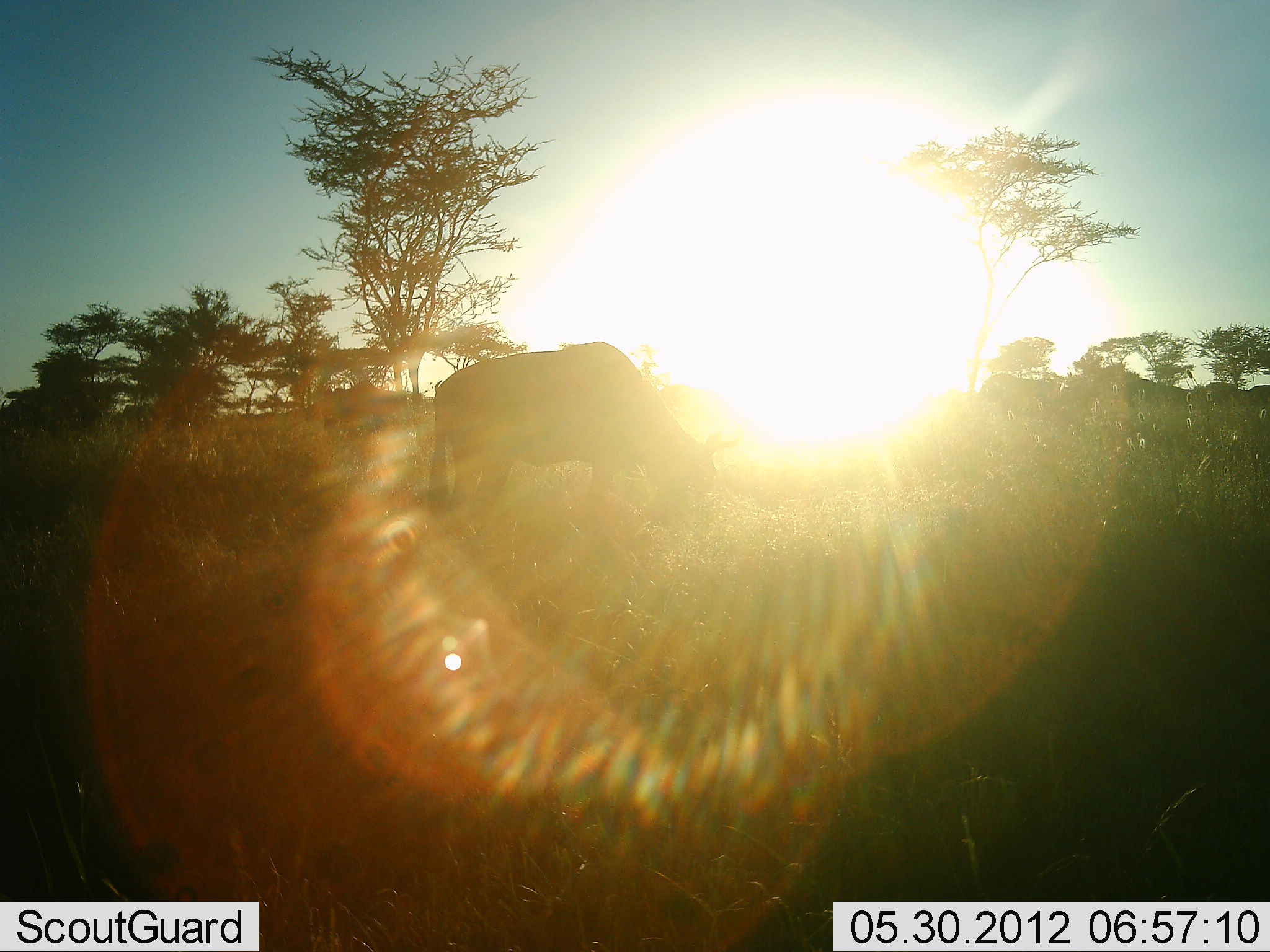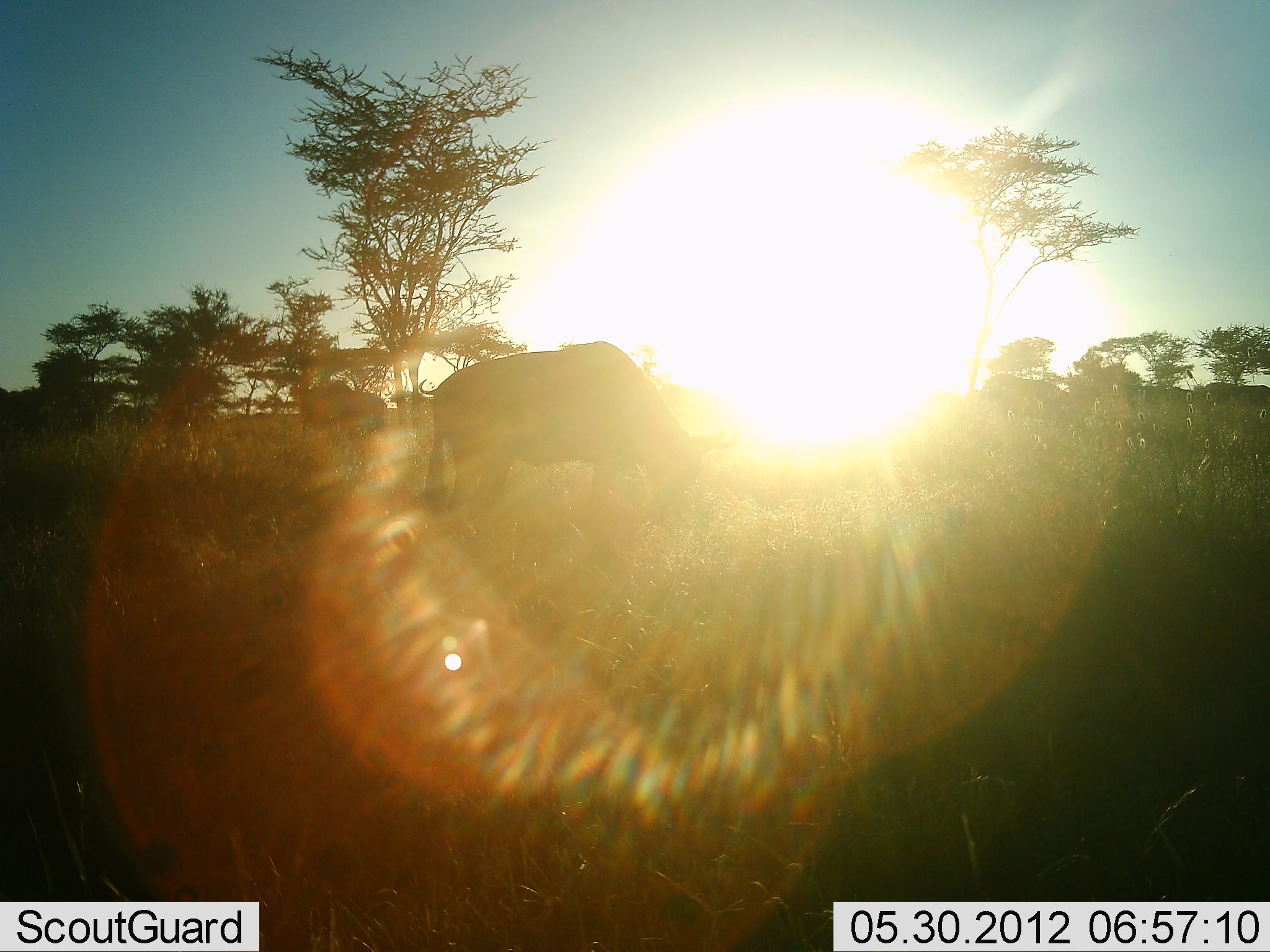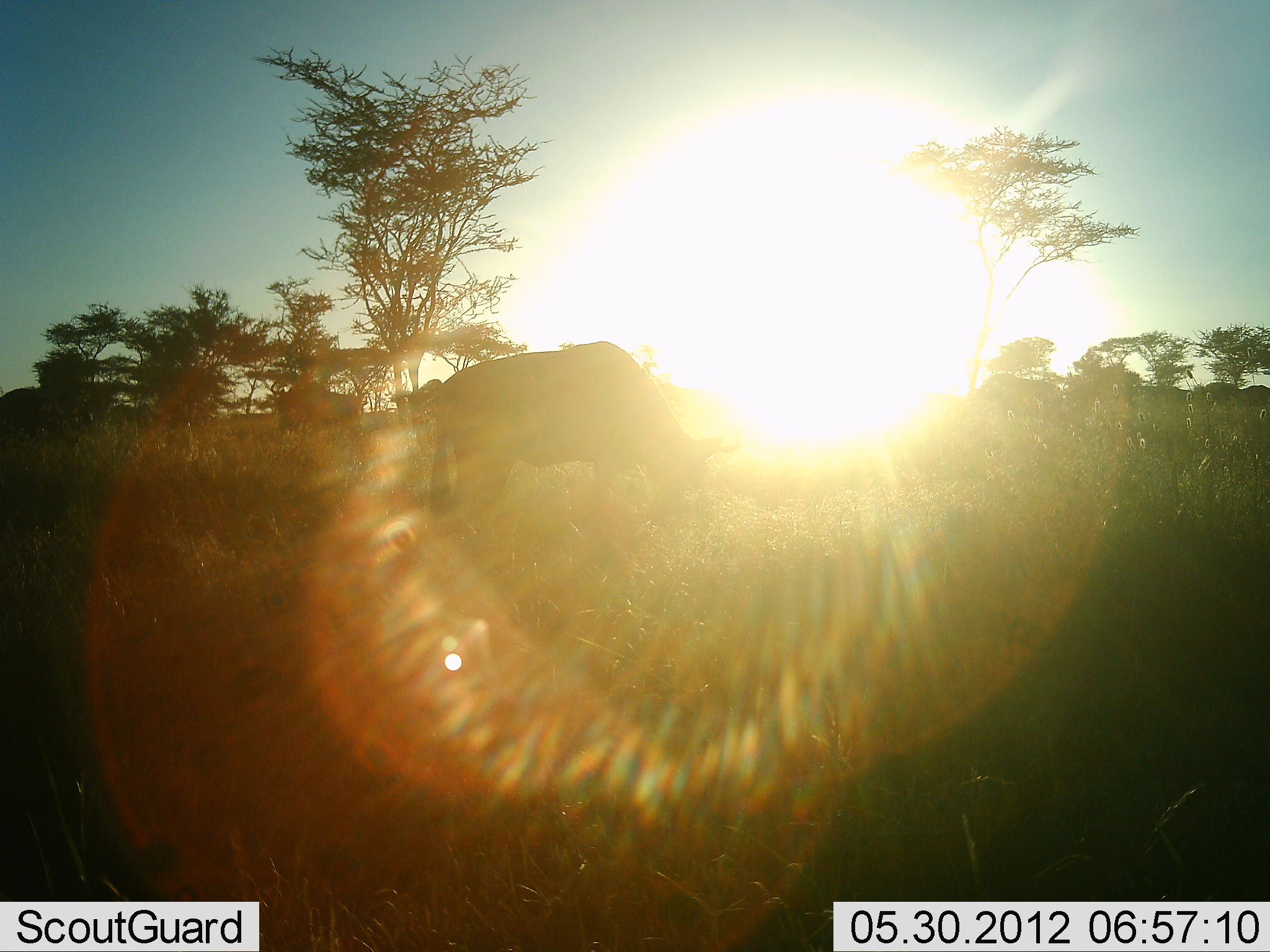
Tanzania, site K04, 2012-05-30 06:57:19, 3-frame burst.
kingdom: Animalia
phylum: Chordata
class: Mammalia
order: Artiodactyla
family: Bovidae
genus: Connochaetes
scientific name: Connochaetes taurinus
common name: blue wildebeest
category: wildebeest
Wildebeest (blue wildebeest) (Connochaetes taurinus), count 11-50. Behavior (volunteer vote fractions): standing 40%, resting 10%, moving 80%, interacting 0%. Young present (vote fraction): 0%. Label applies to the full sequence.